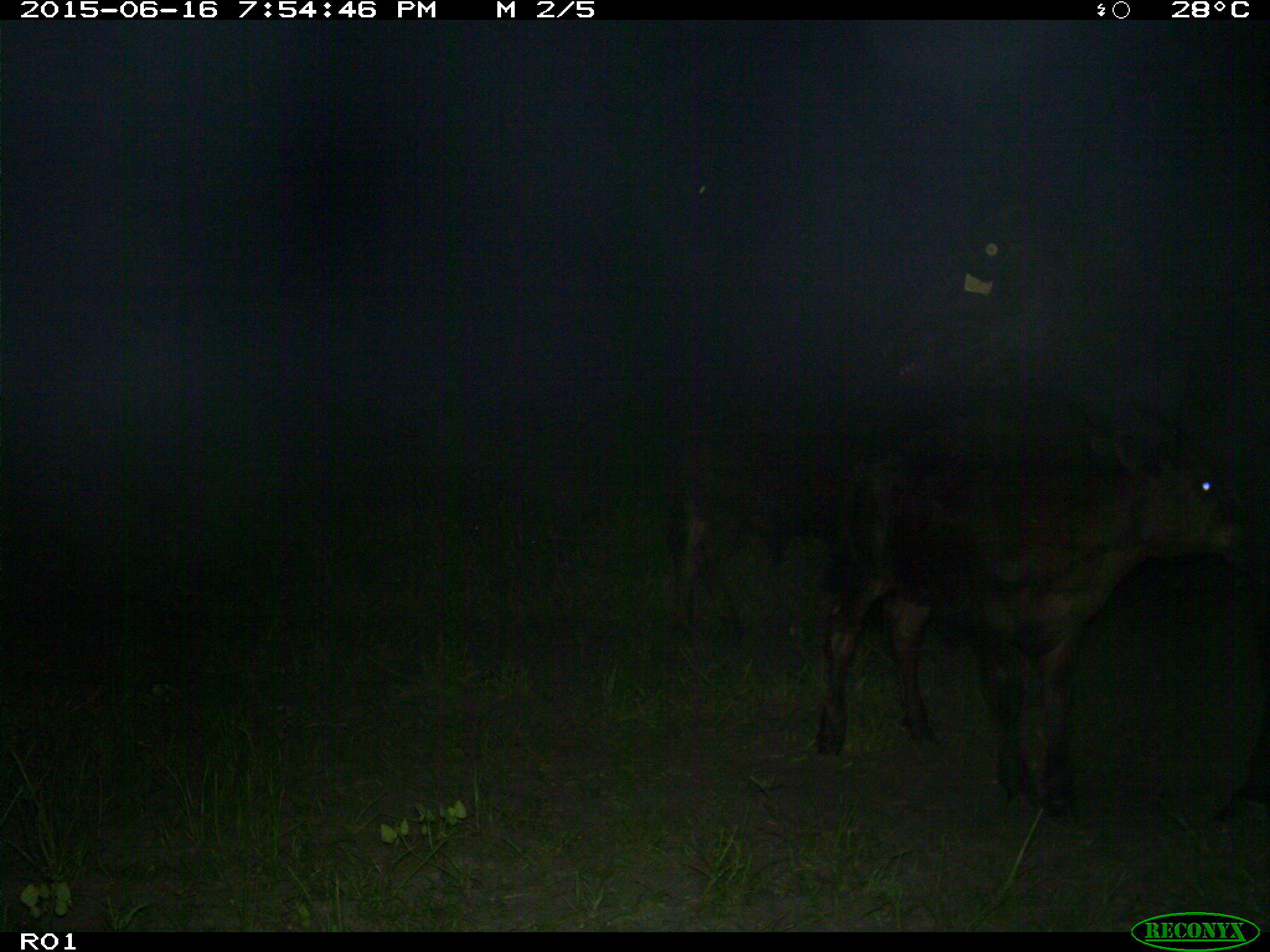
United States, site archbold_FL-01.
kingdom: Animalia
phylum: Chordata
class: Mammalia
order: Artiodactyla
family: Bovidae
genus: Bos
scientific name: Bos taurus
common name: domestic cow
Bos taurus (domestic cow).